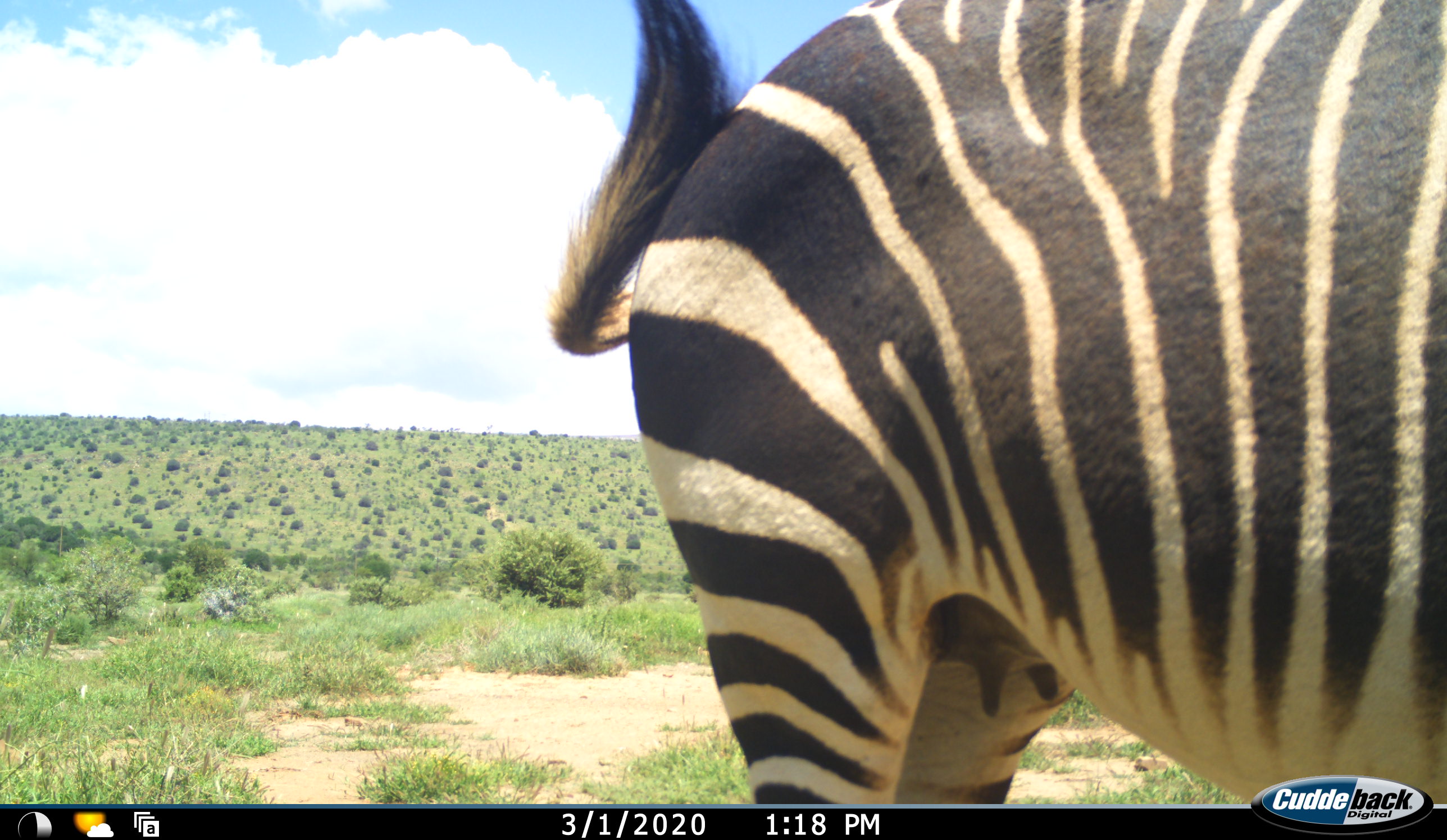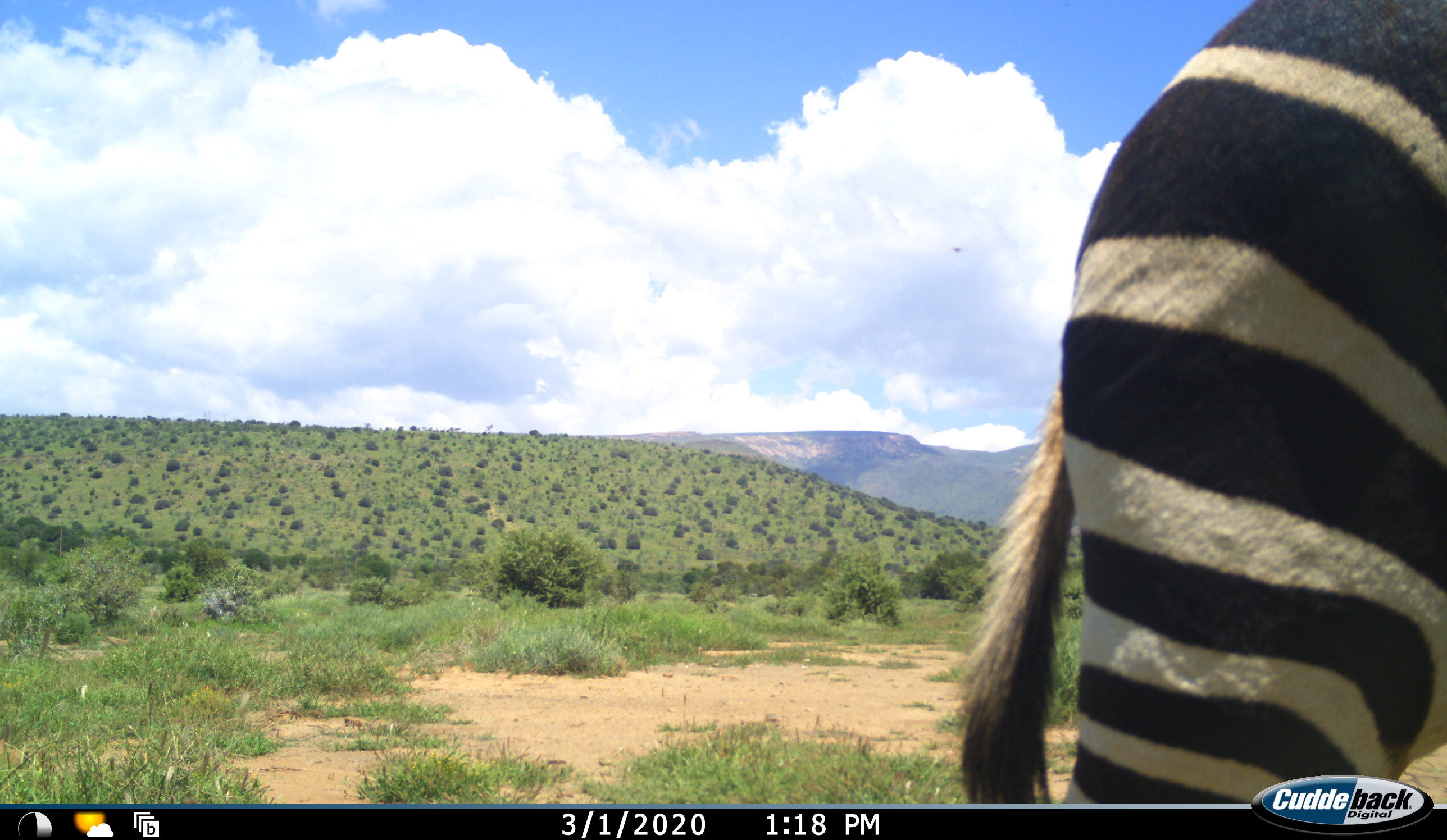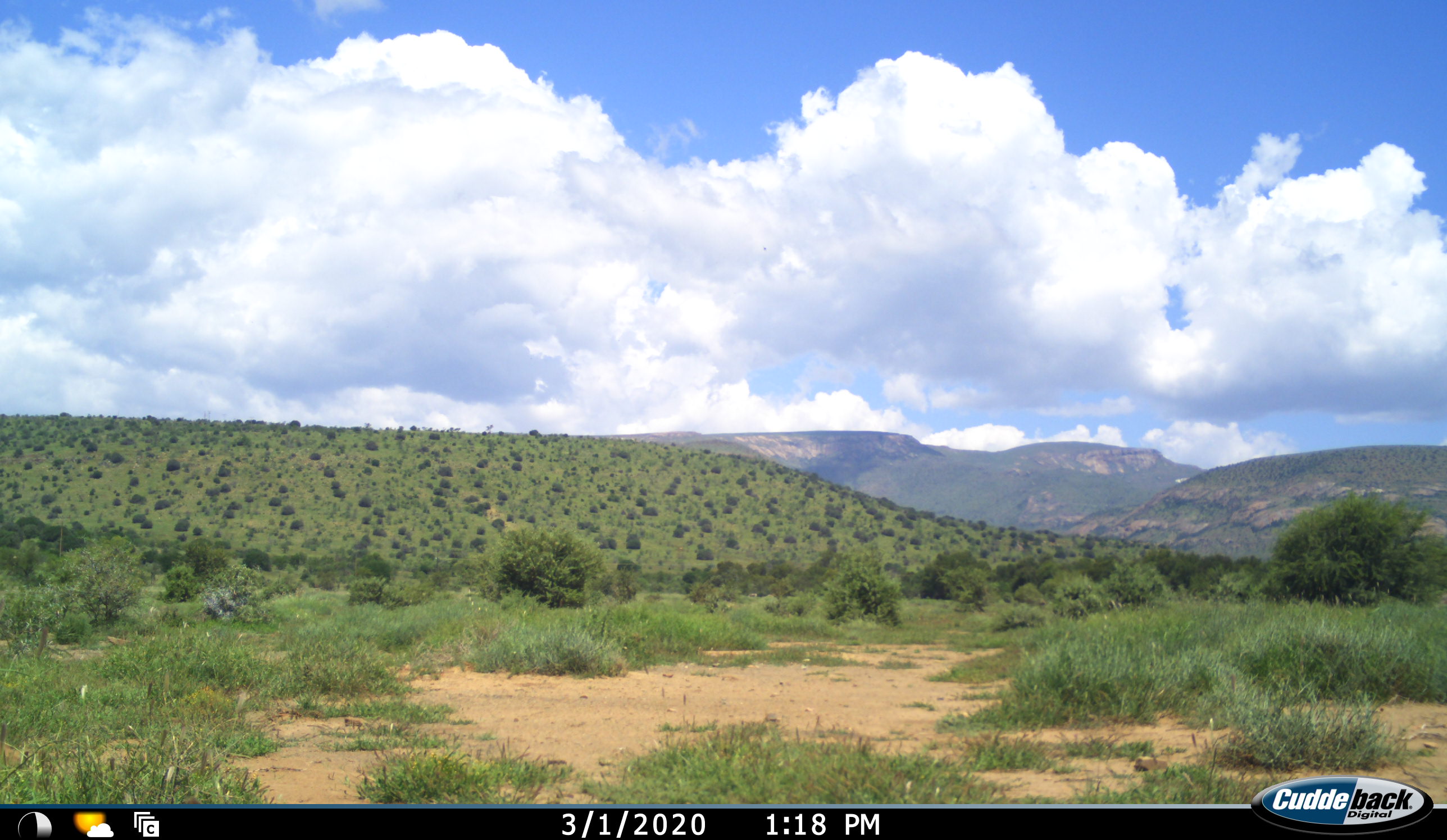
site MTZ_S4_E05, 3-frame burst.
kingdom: Animalia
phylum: Chordata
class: Mammalia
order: Perissodactyla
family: Equidae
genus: Equus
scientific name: Equus zebra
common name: mountain zebra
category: zebramountain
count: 1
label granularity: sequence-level